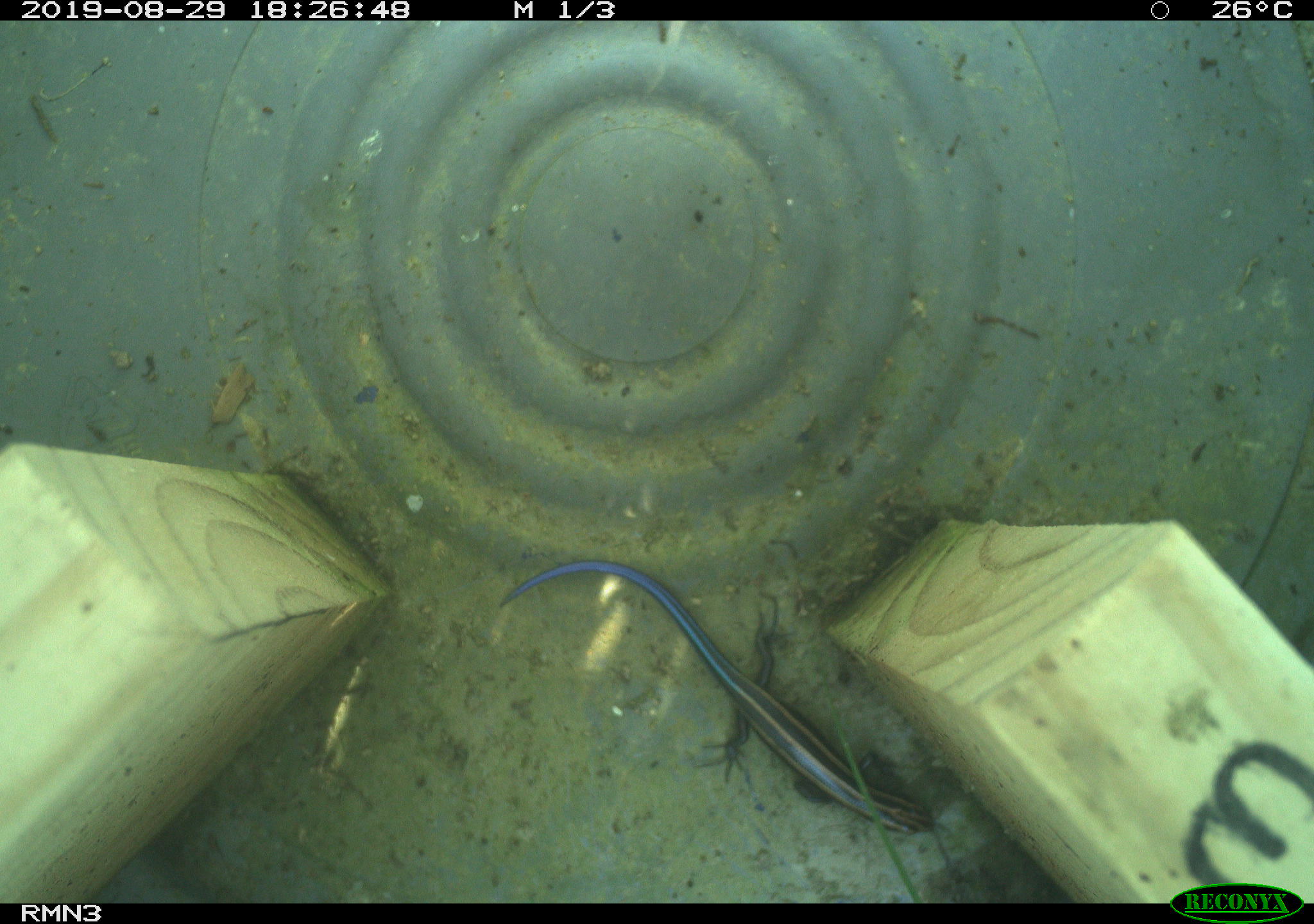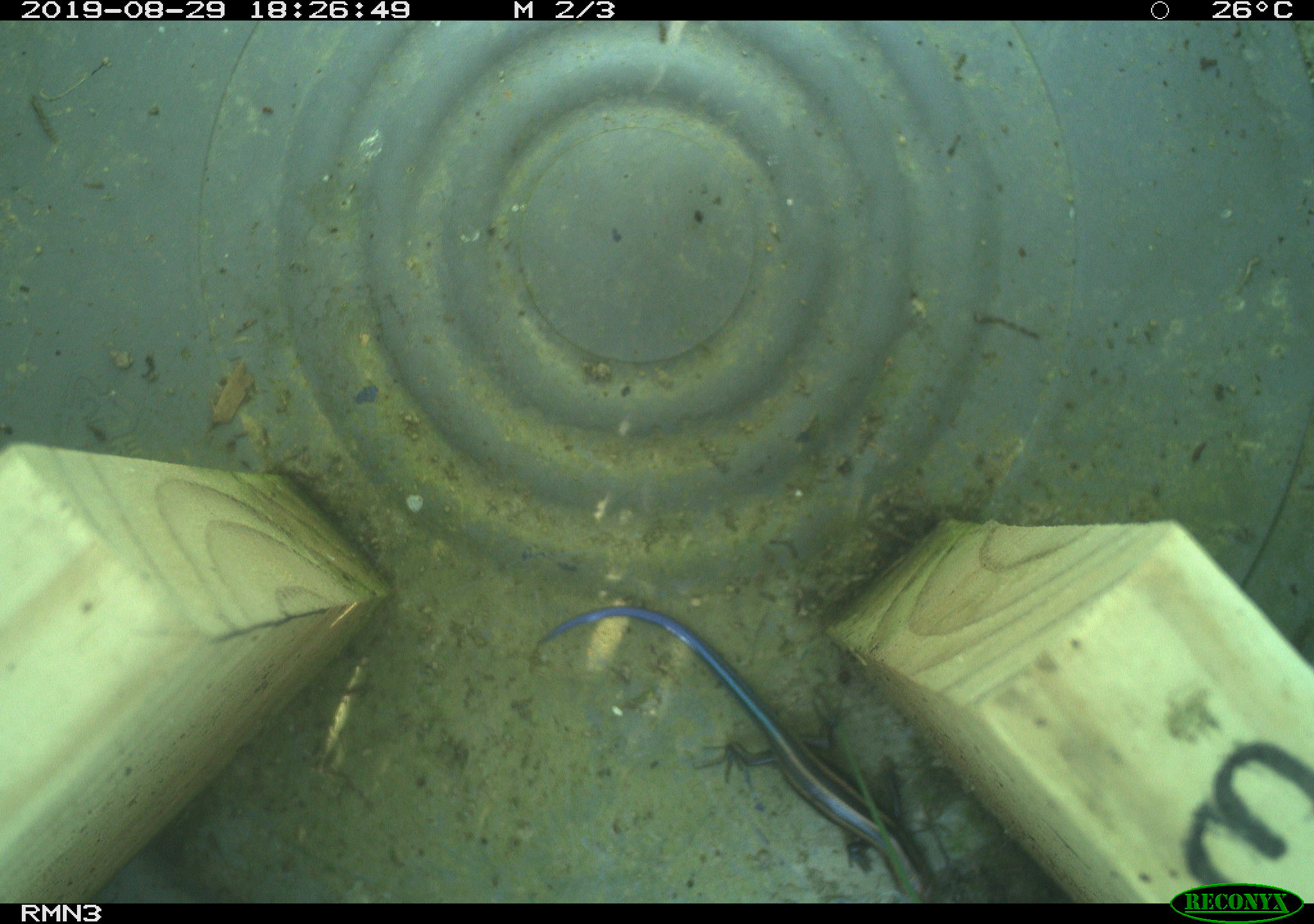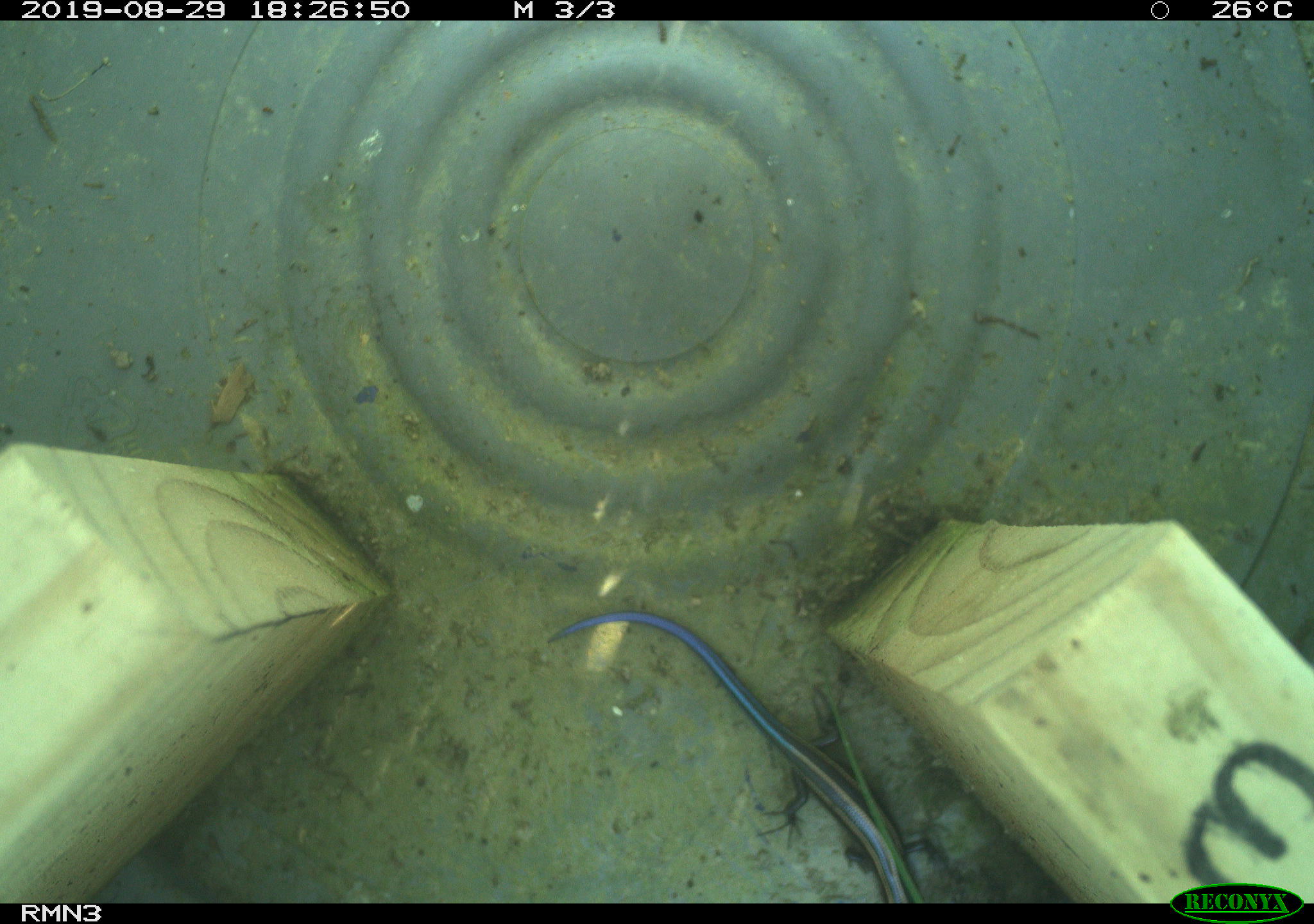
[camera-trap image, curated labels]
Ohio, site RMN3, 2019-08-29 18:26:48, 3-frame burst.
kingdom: Animalia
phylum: Chordata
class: Reptilia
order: Squamata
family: Scincidae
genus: Plestiodon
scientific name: Plestiodon fasciatus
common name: common five-lined skink